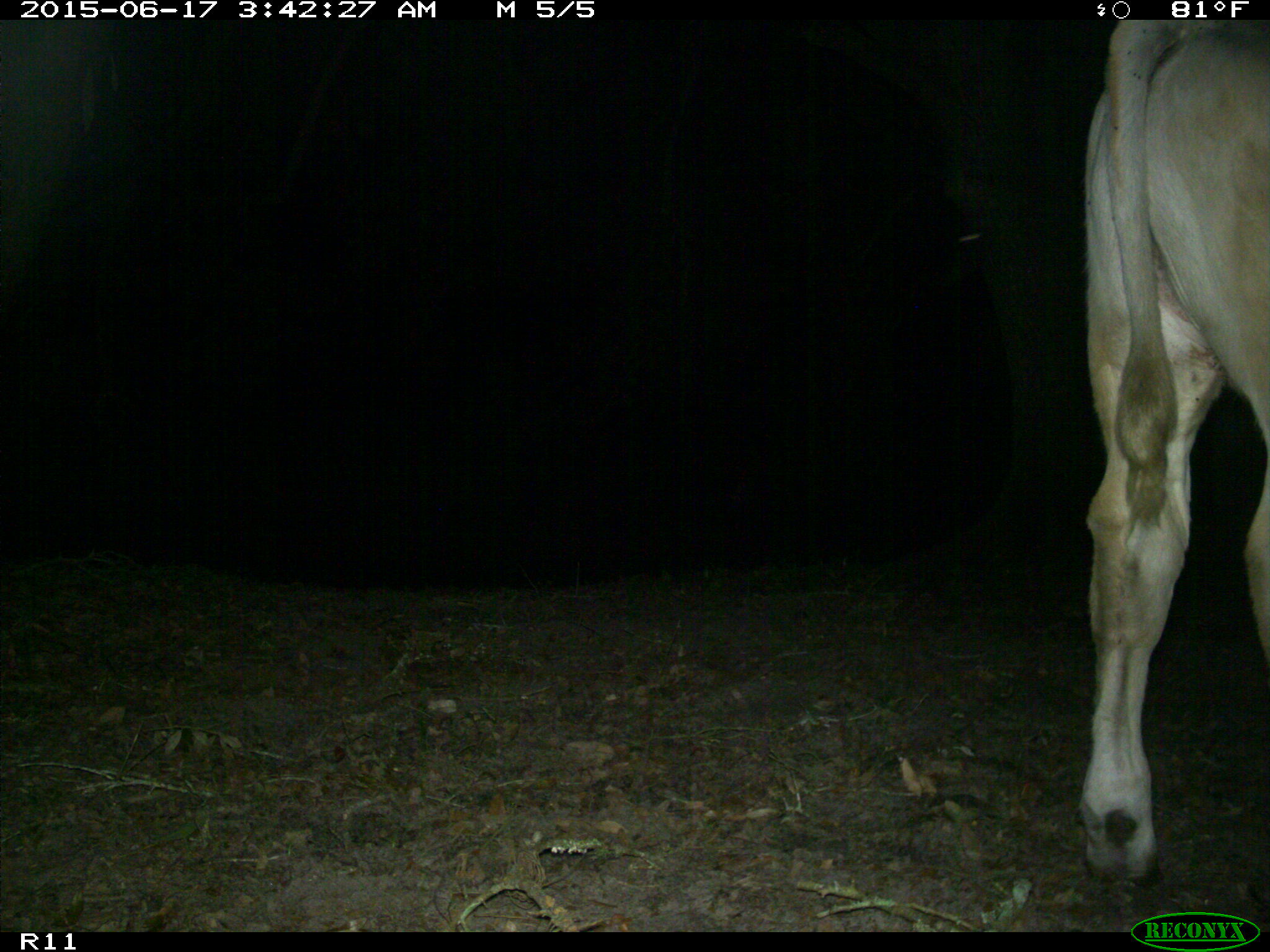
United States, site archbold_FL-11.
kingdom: Animalia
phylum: Chordata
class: Mammalia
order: Artiodactyla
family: Bovidae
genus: Bos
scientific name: Bos taurus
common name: domestic cow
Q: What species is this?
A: Bos taurus (domestic cow).